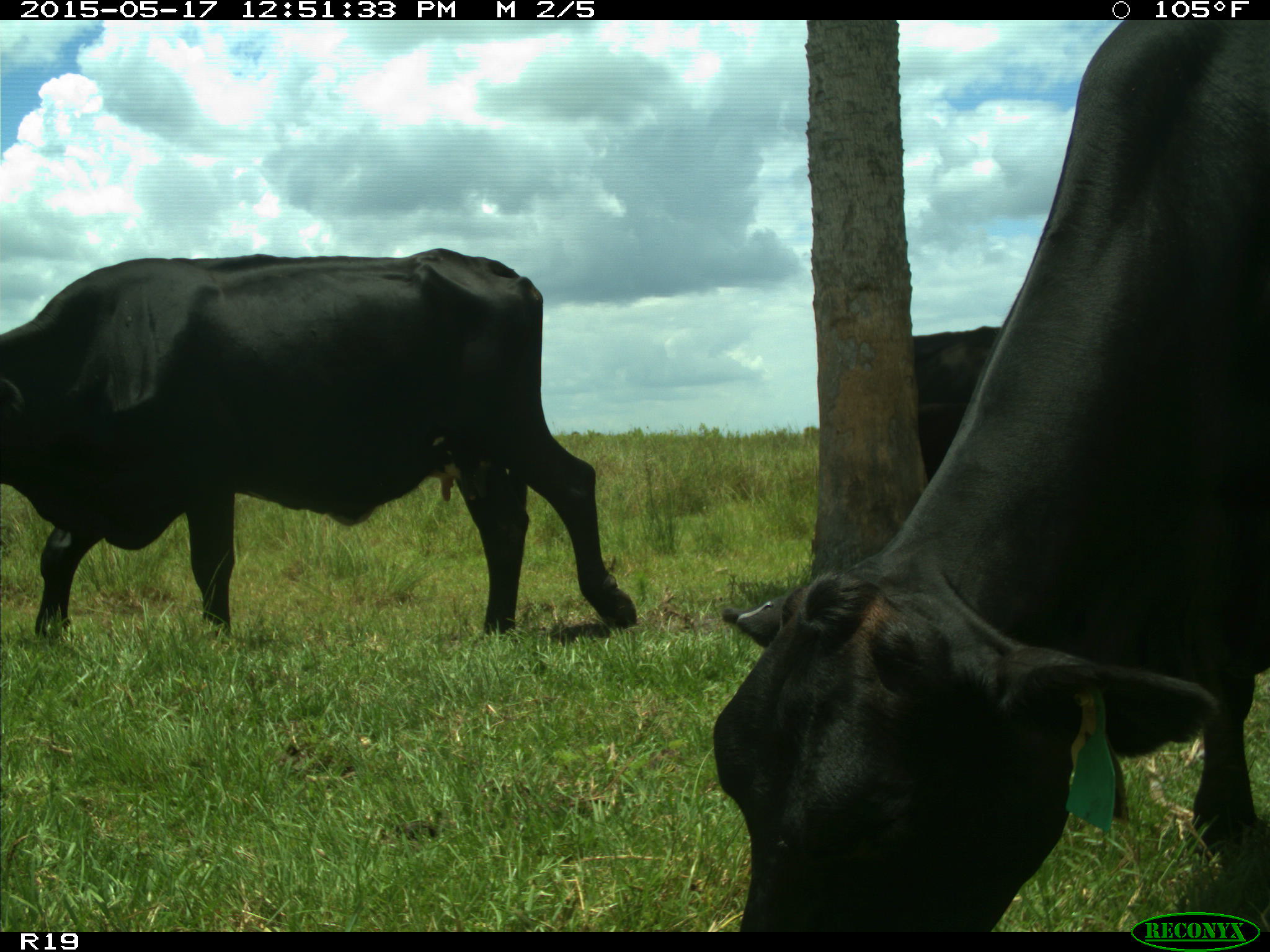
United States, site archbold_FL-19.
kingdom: Animalia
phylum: Chordata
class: Mammalia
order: Artiodactyla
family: Bovidae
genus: Bos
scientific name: Bos taurus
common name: domestic cow